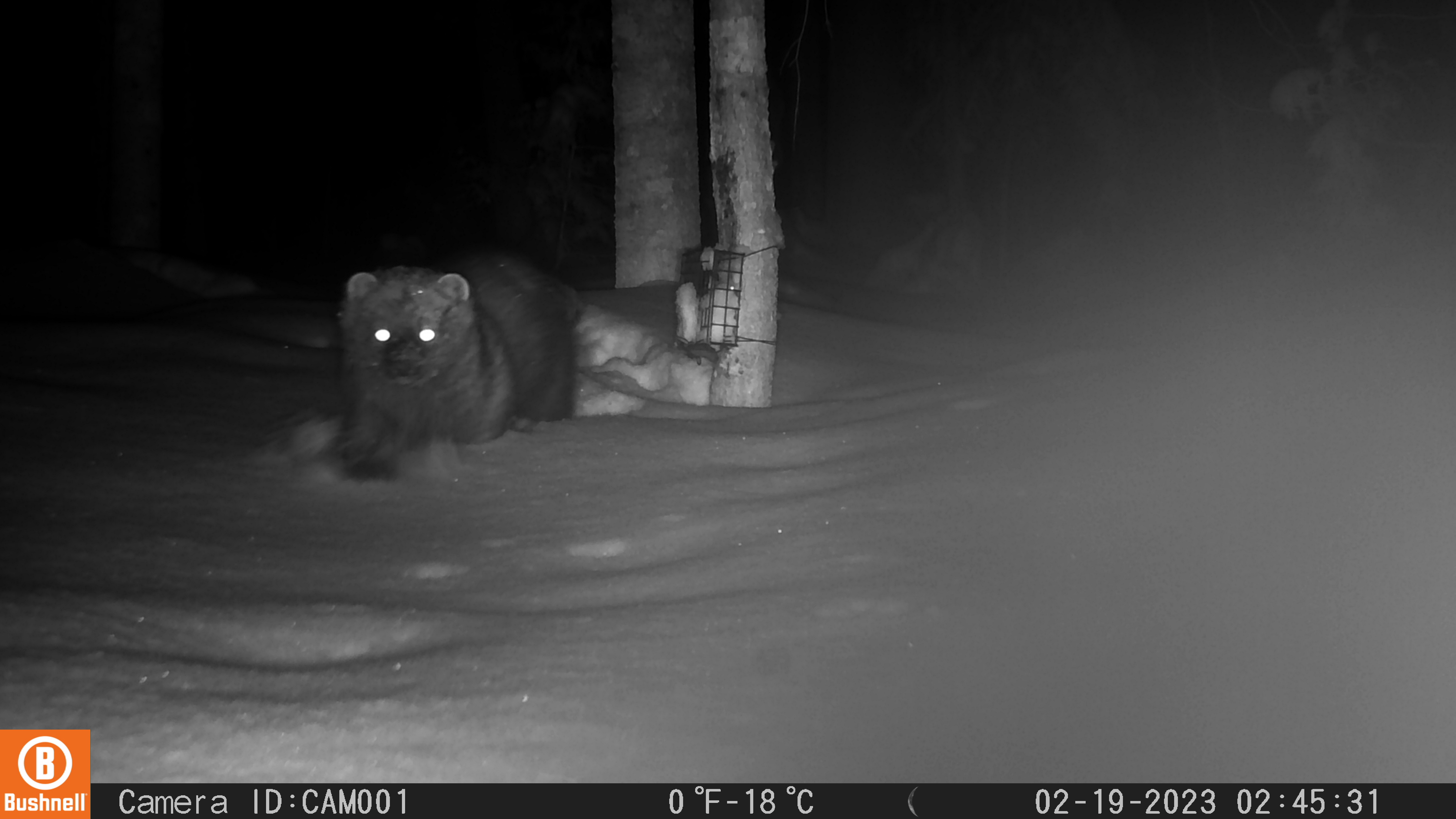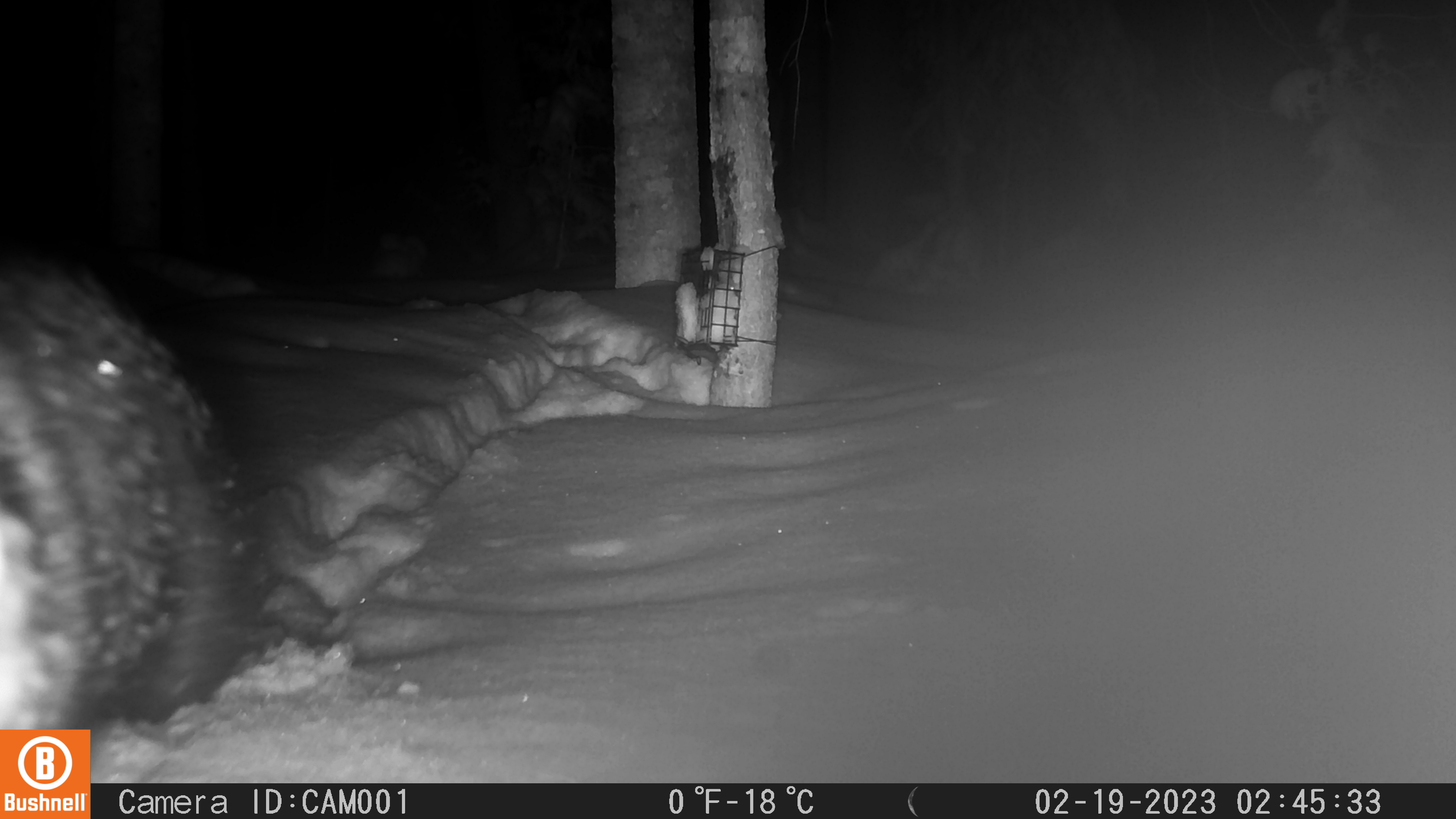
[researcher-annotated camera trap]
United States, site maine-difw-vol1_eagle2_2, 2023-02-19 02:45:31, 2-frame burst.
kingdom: Animalia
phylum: Chordata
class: Mammalia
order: Carnivora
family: Mustelidae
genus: Pekania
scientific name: Pekania pennanti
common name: fisher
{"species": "fisher (Pekania pennanti)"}